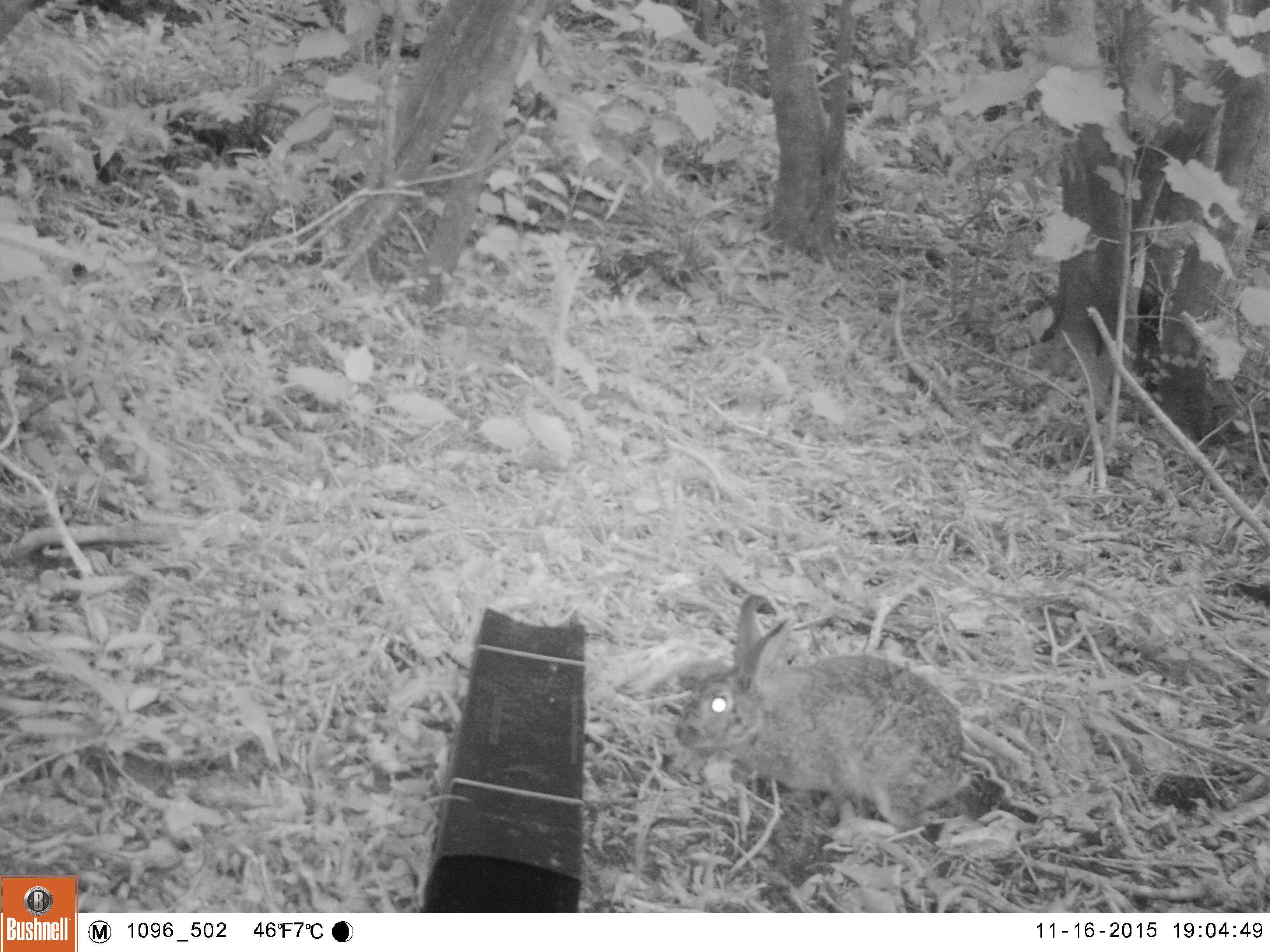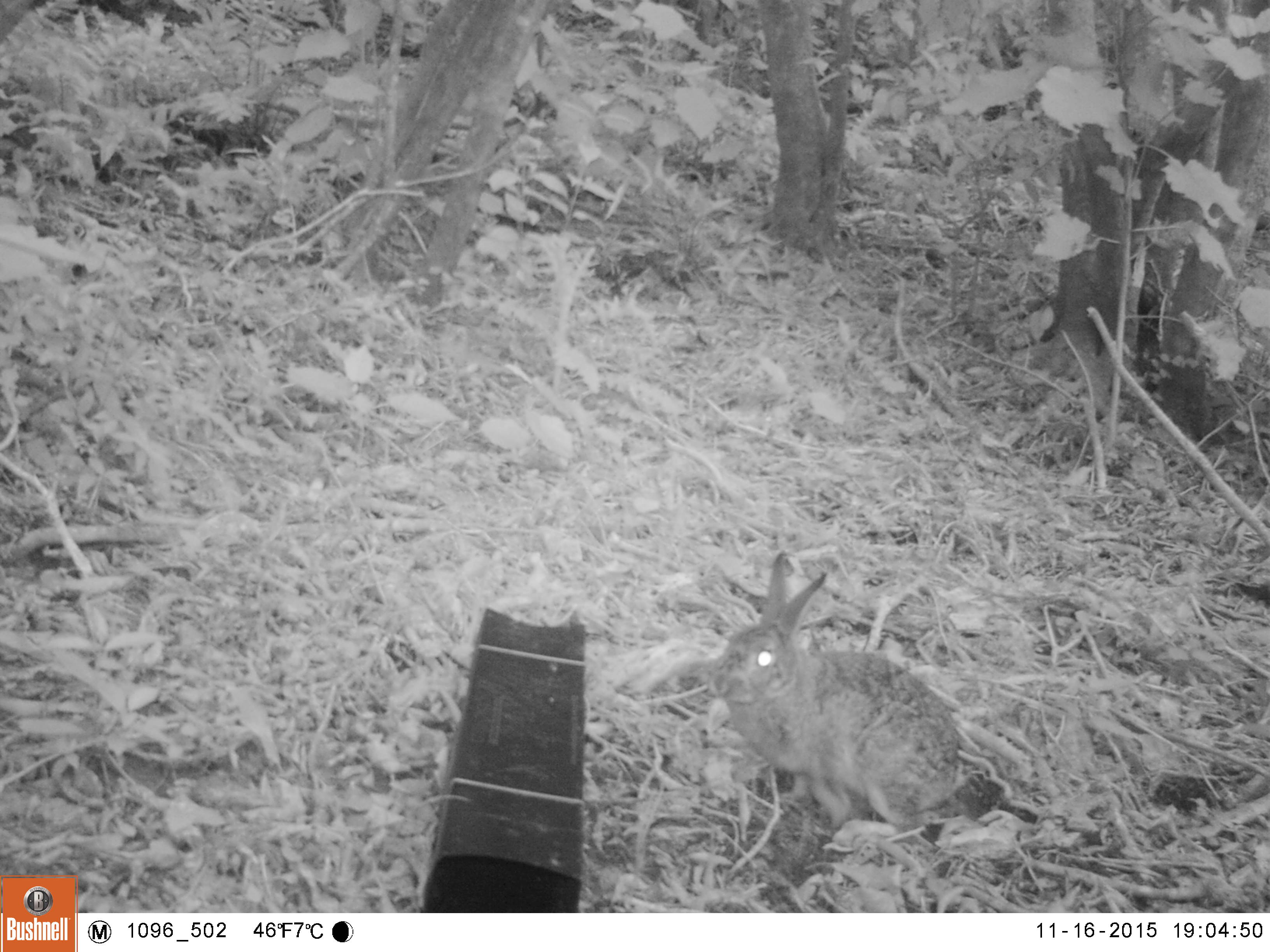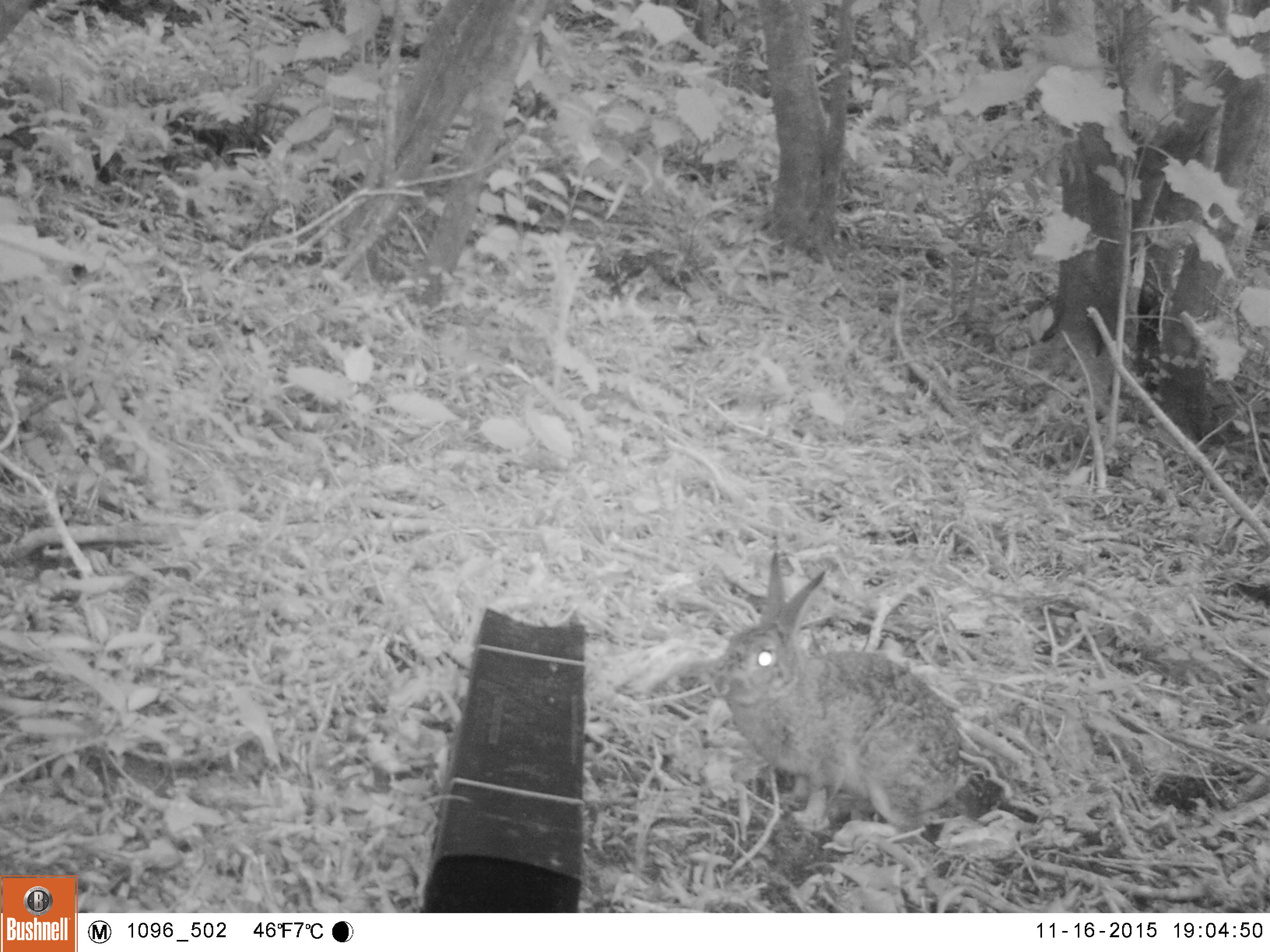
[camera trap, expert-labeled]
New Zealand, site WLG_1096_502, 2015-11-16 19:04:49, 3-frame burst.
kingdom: Animalia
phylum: Chordata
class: Mammalia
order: Lagomorpha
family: Leporidae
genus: Oryctolagus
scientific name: Oryctolagus cuniculus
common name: european rabbit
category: rabbit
Rabbit (european rabbit) (Oryctolagus cuniculus).